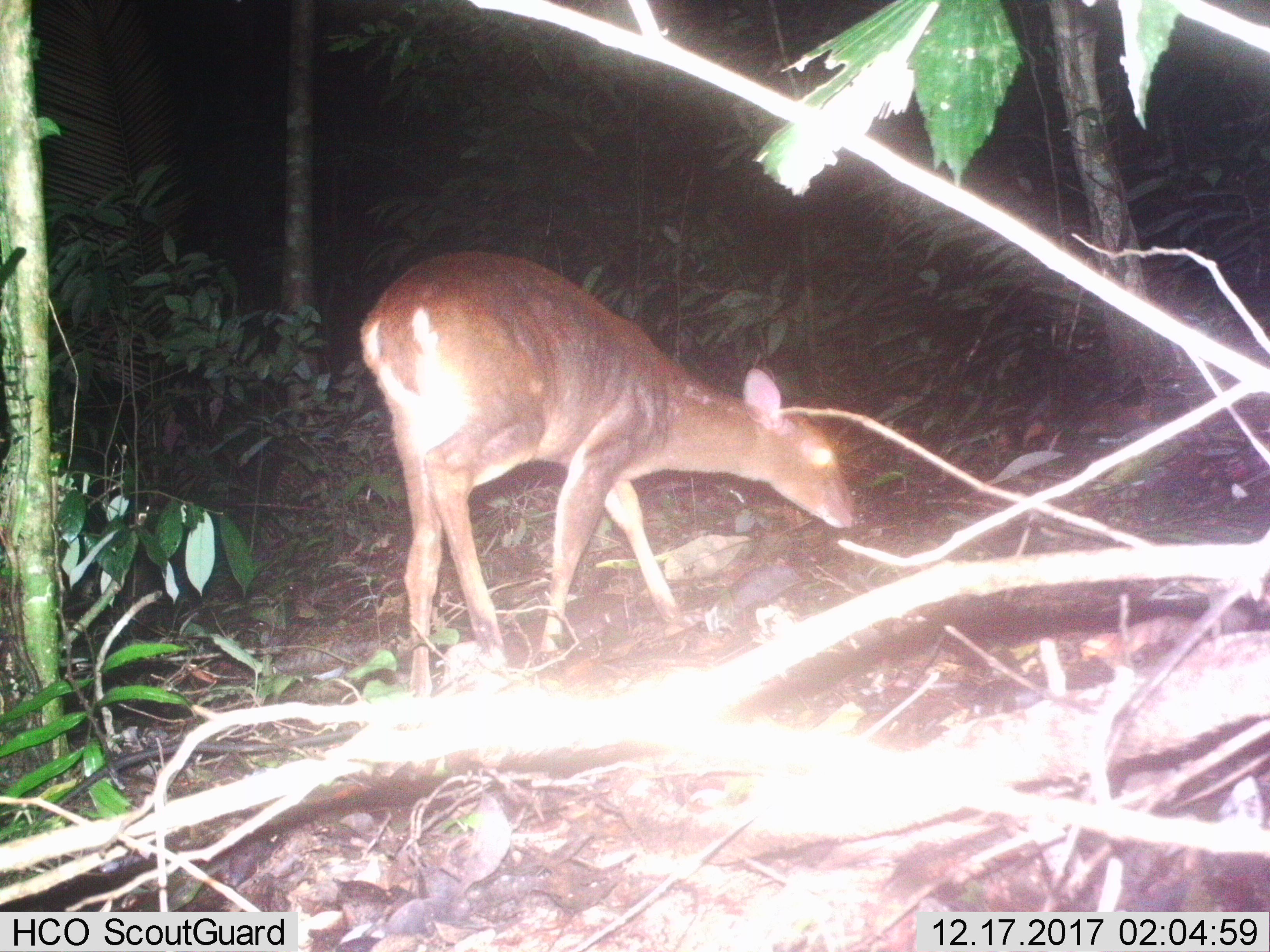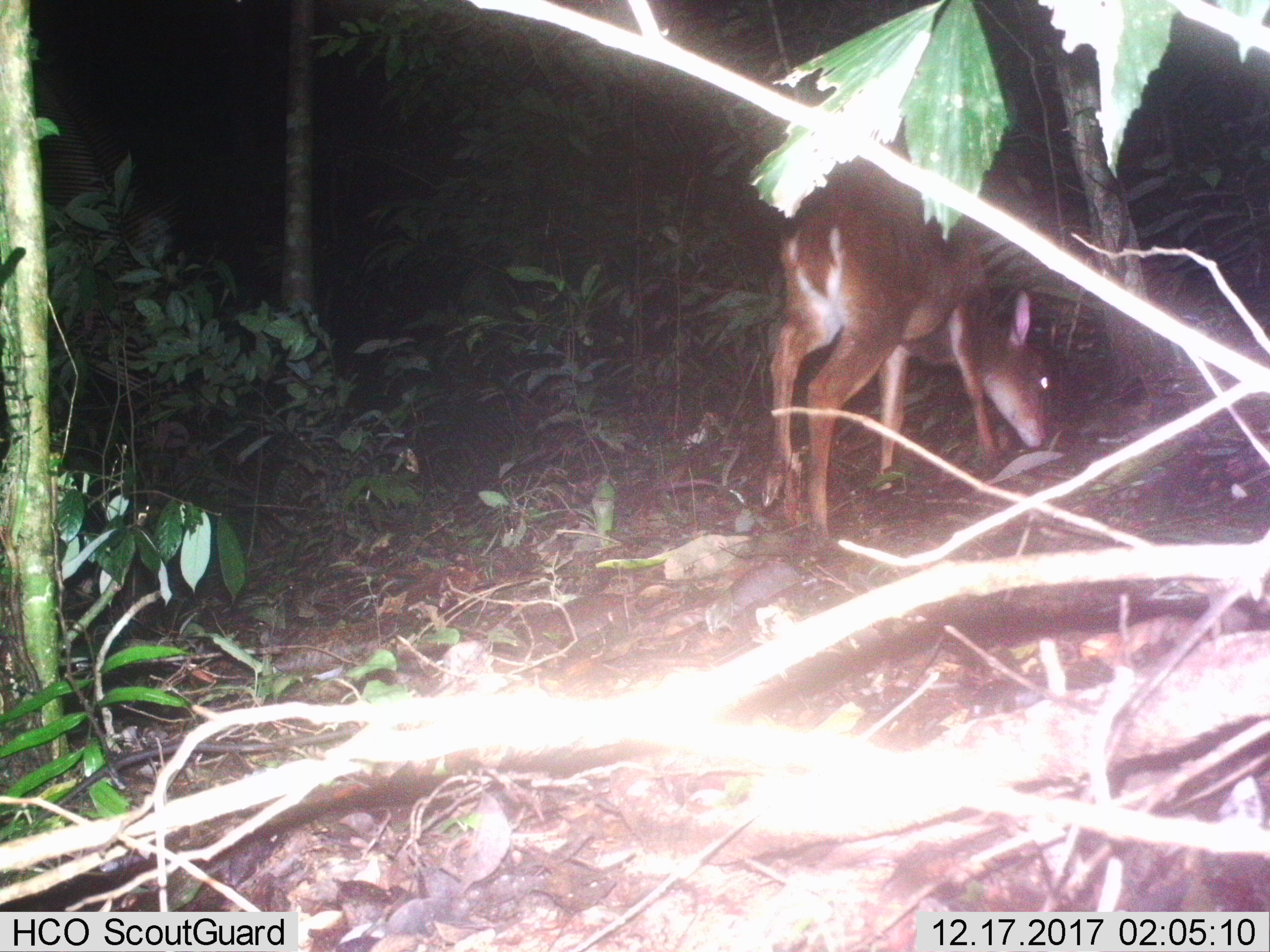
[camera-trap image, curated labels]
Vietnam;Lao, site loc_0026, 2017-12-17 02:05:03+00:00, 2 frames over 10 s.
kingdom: Animalia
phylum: Chordata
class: Mammalia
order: Artiodactyla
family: Cervidae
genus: Muntiacus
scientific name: Muntiacus vuquangensis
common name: large-antlered muntjac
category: large antlered muntjac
Large antlered muntjac (large-antlered muntjac) (Muntiacus vuquangensis). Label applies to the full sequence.